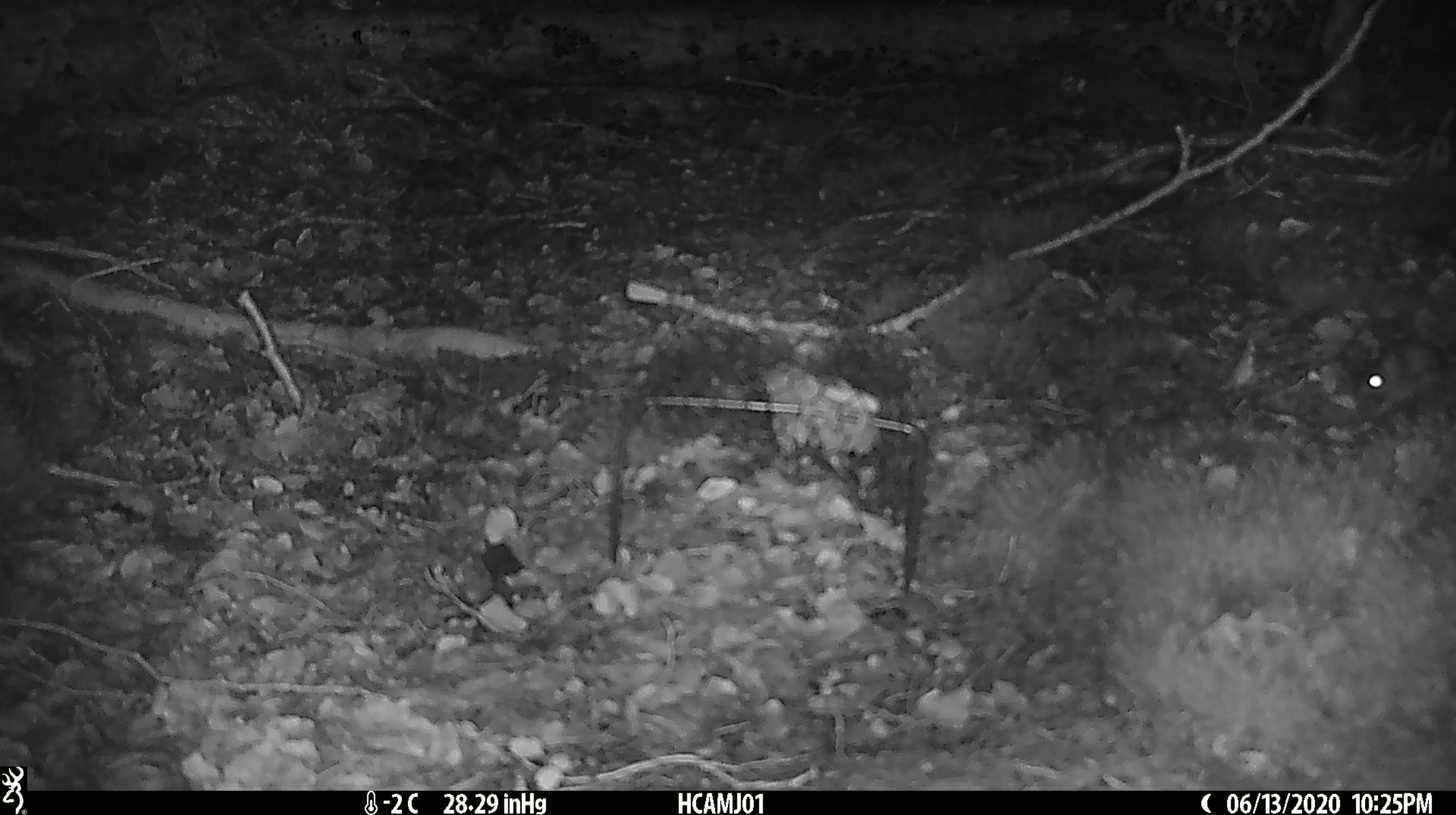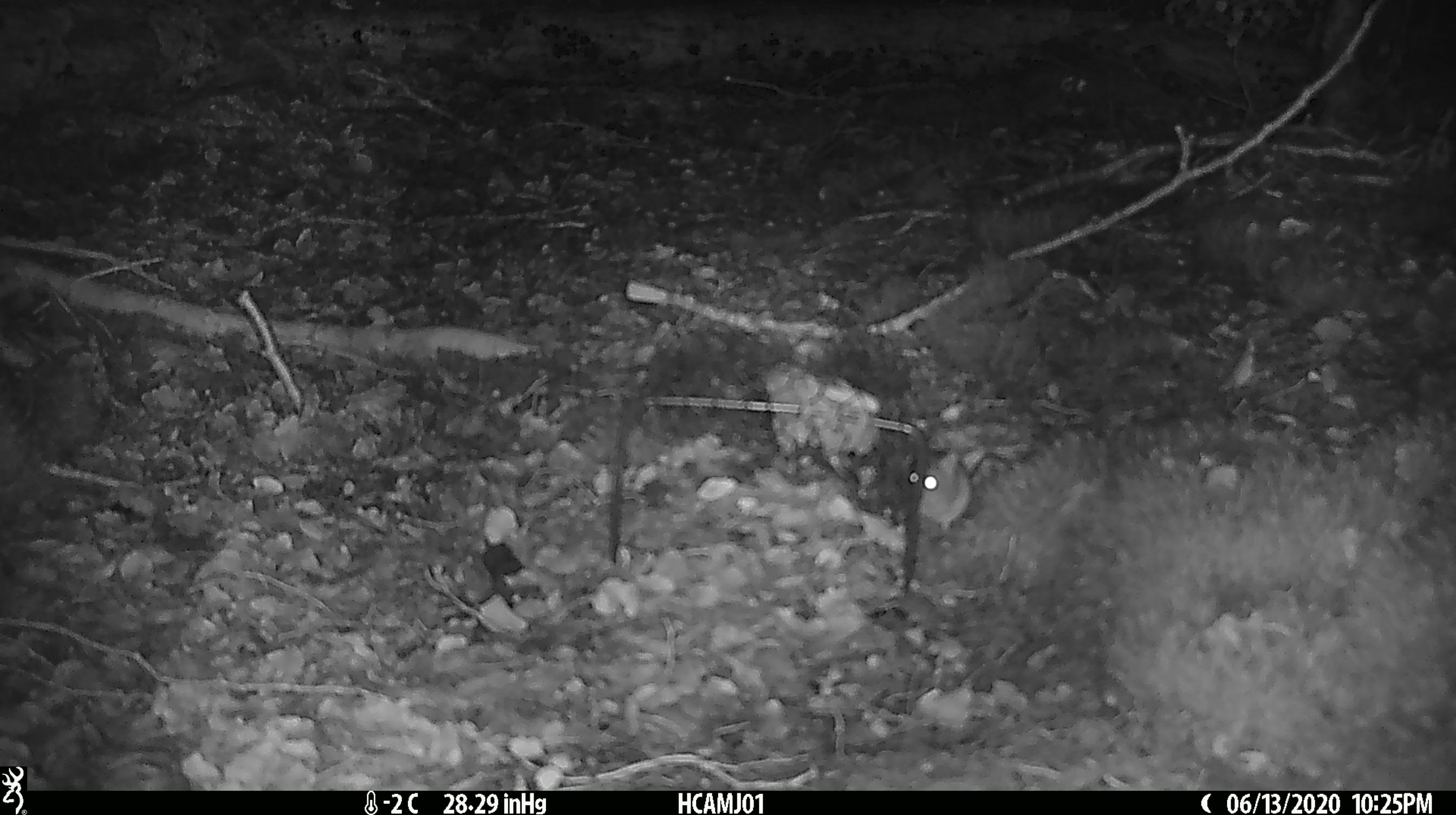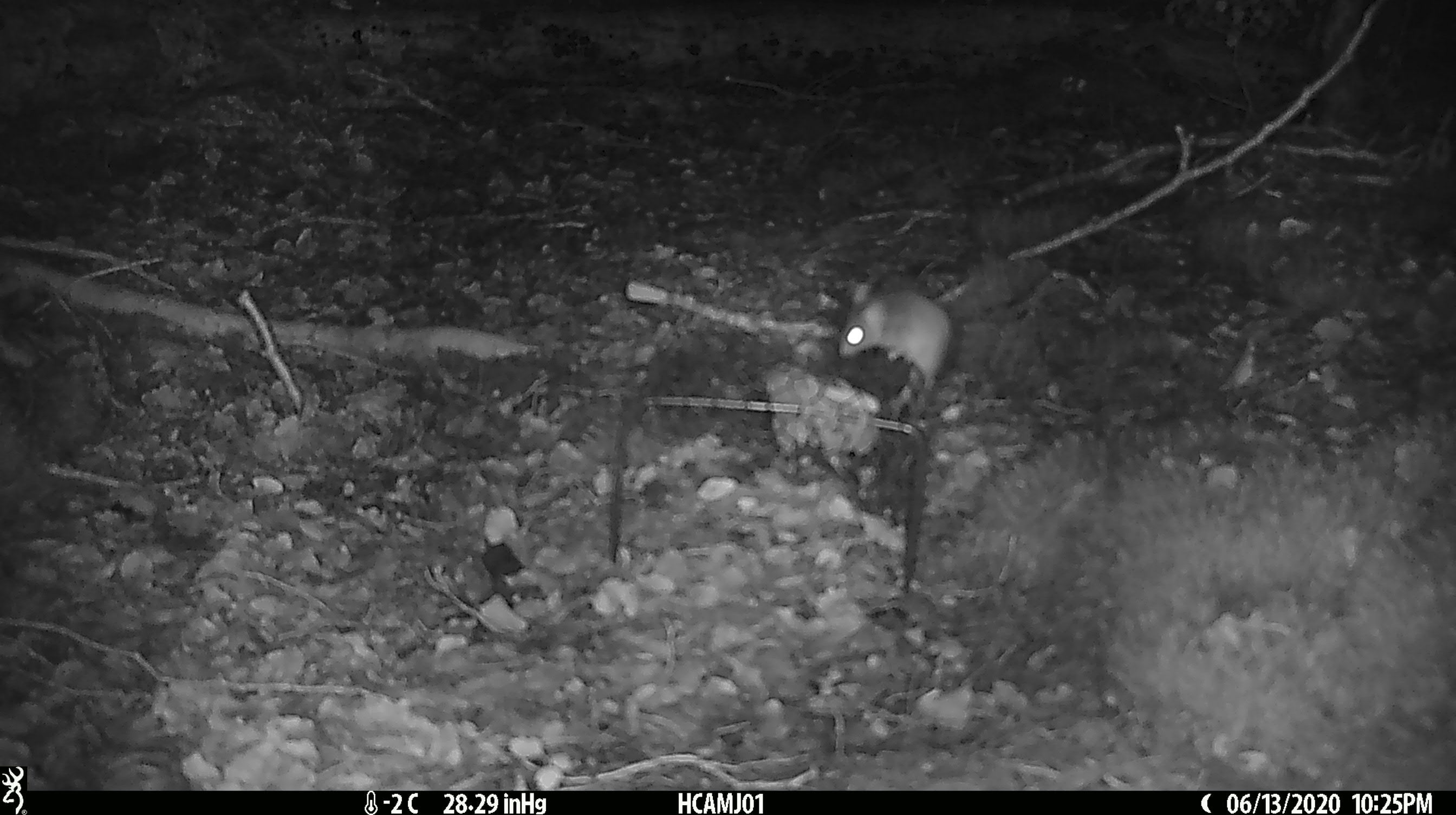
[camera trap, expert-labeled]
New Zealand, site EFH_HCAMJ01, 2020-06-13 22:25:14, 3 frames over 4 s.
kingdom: Animalia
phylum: Chordata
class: Mammalia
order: Rodentia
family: Muridae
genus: Mus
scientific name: Mus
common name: mouse